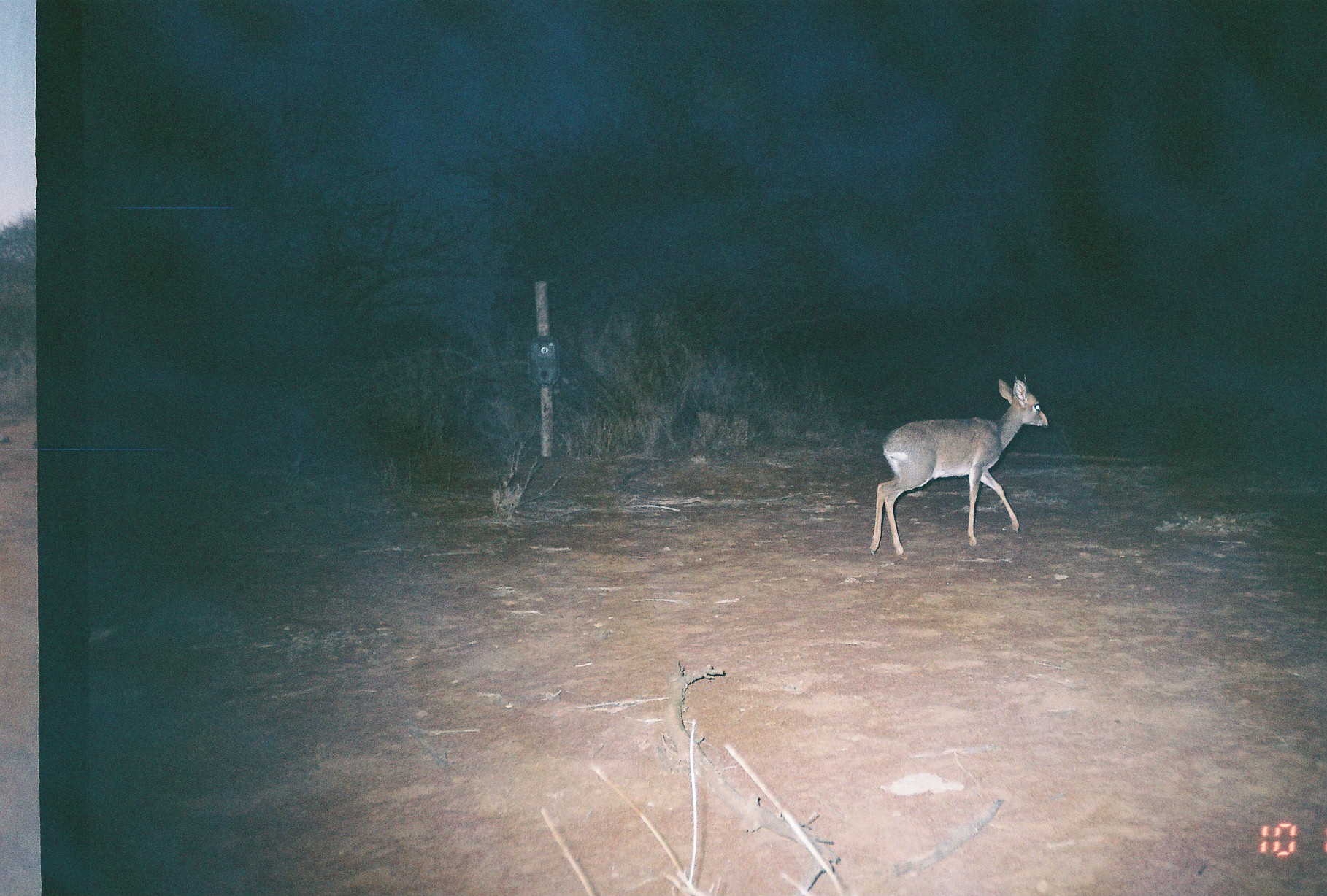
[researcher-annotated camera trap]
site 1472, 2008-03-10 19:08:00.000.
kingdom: Animalia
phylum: Chordata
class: Mammalia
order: Artiodactyla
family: Bovidae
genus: Madoqua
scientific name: Madoqua guentheri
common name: günther's dik-dik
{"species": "Madoqua guentheri (günther's dik-dik)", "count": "1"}